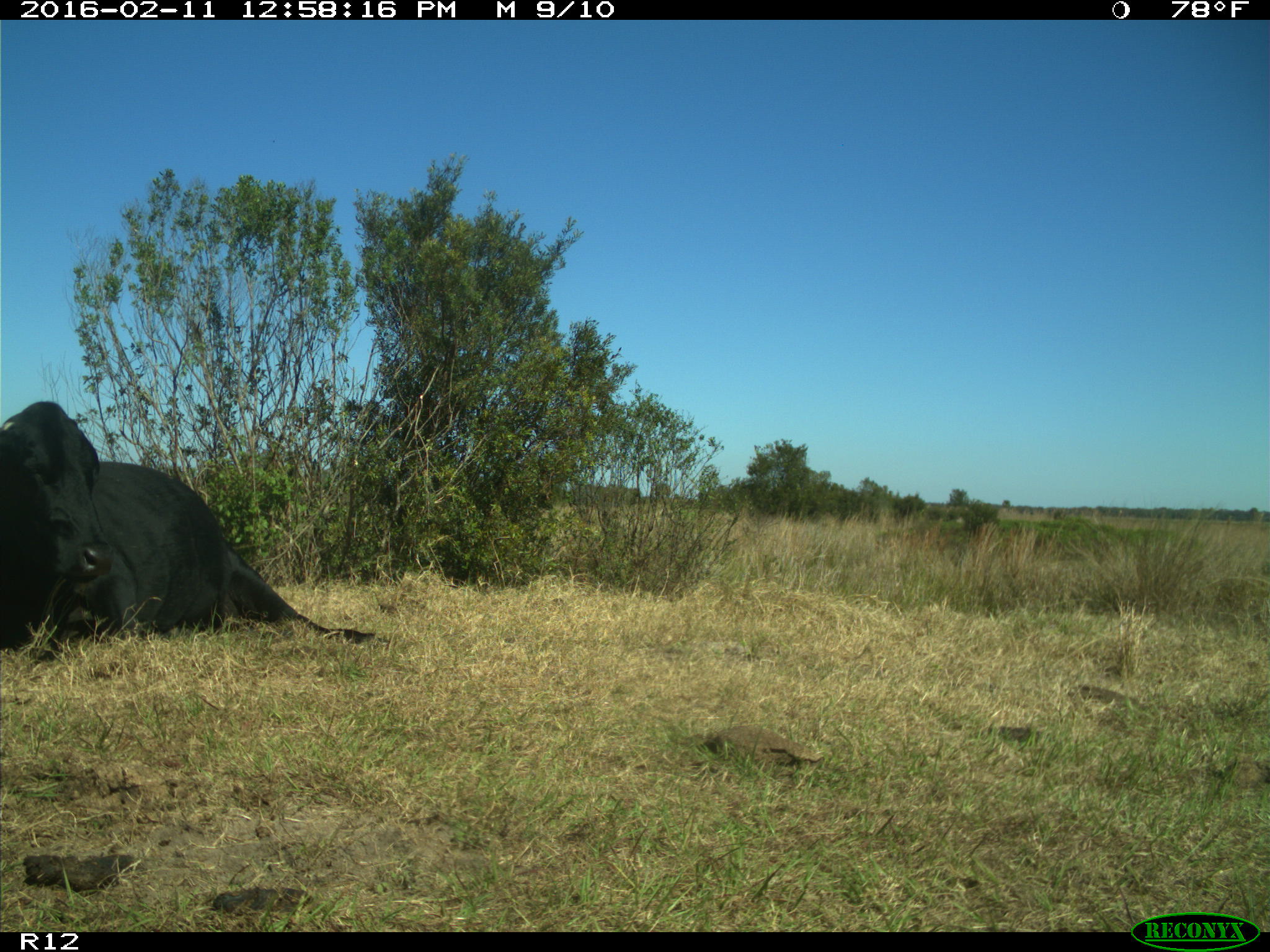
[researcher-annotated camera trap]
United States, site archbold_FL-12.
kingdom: Animalia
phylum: Chordata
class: Mammalia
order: Artiodactyla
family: Bovidae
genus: Bos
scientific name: Bos taurus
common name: domestic cow